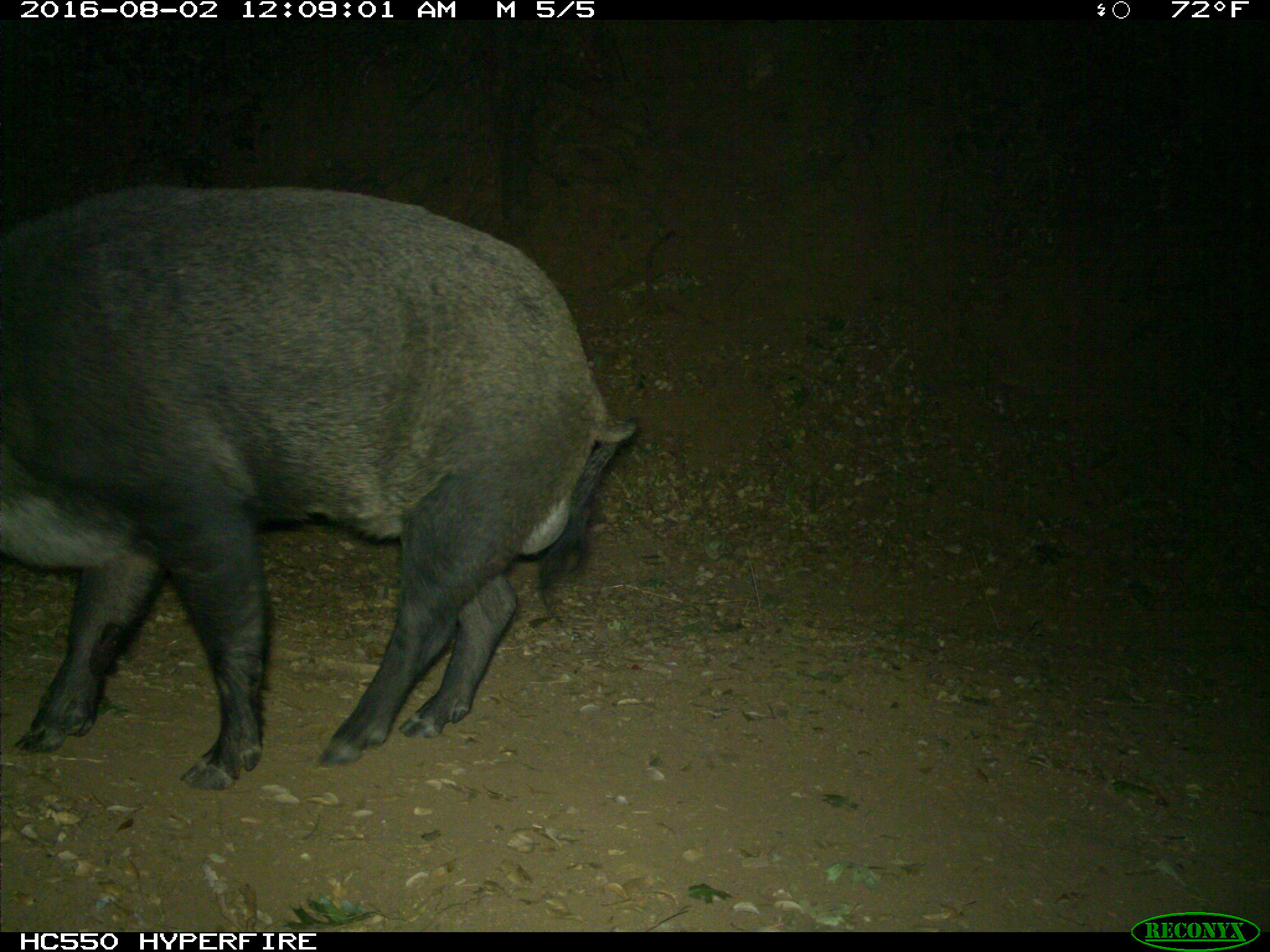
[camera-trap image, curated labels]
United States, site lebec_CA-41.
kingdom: Animalia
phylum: Chordata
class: Mammalia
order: Artiodactyla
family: Suidae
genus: Sus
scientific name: Sus scrofa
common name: wild boar